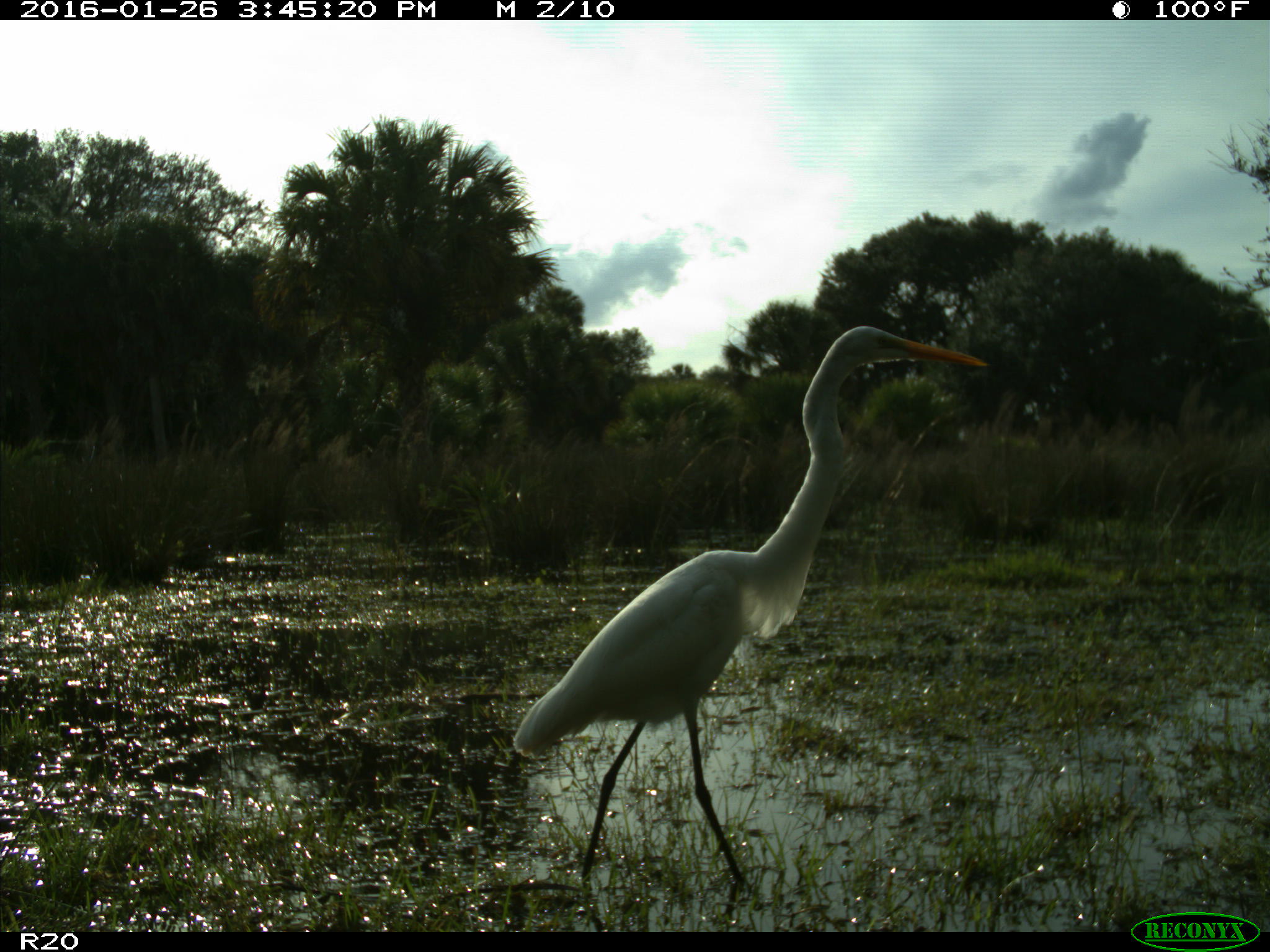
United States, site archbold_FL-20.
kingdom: Animalia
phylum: Chordata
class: Aves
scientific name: Aves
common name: birds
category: unidentified bird